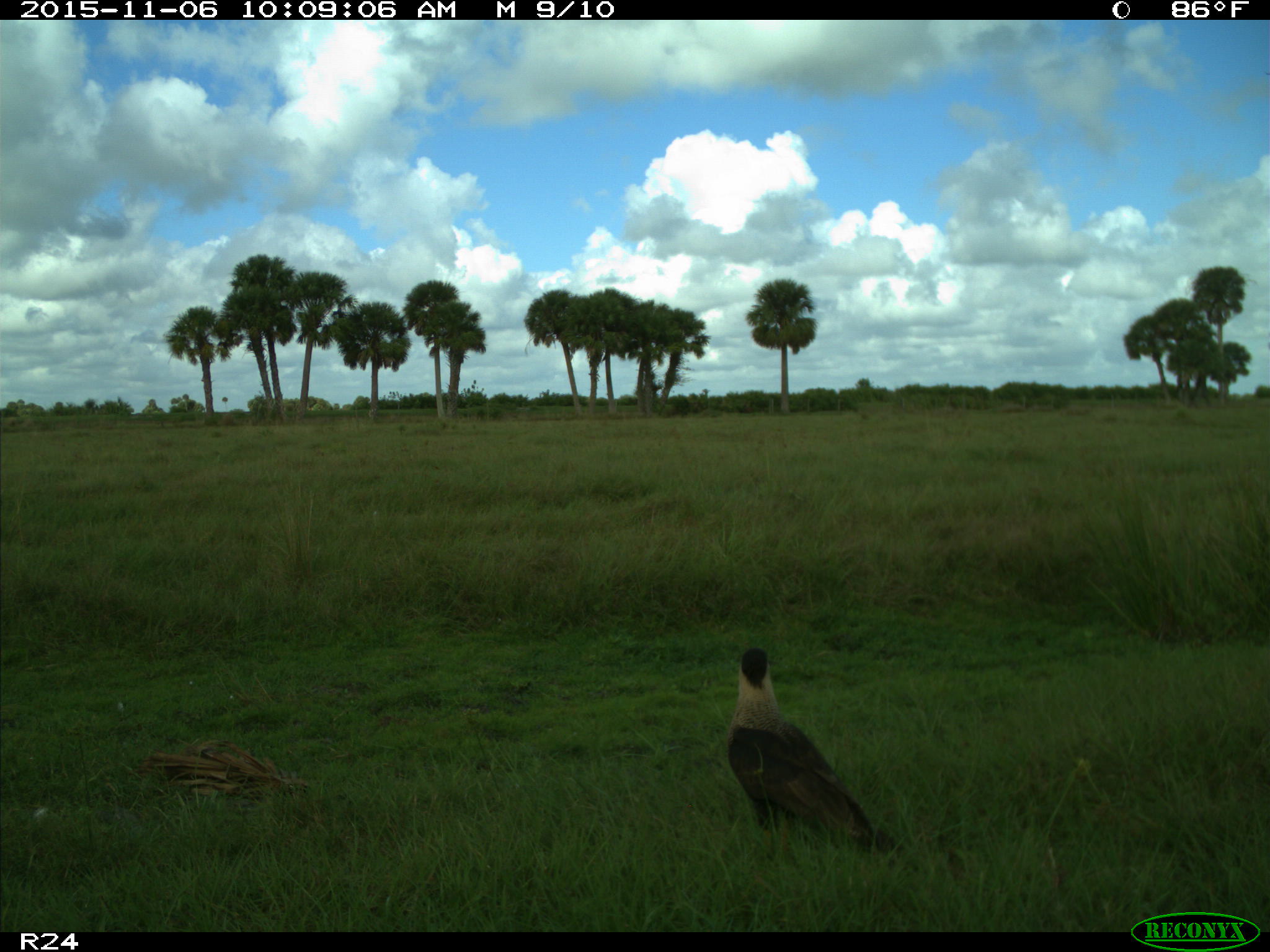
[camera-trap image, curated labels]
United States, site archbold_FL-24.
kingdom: Animalia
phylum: Chordata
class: Aves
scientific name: Aves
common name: birds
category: unidentified bird